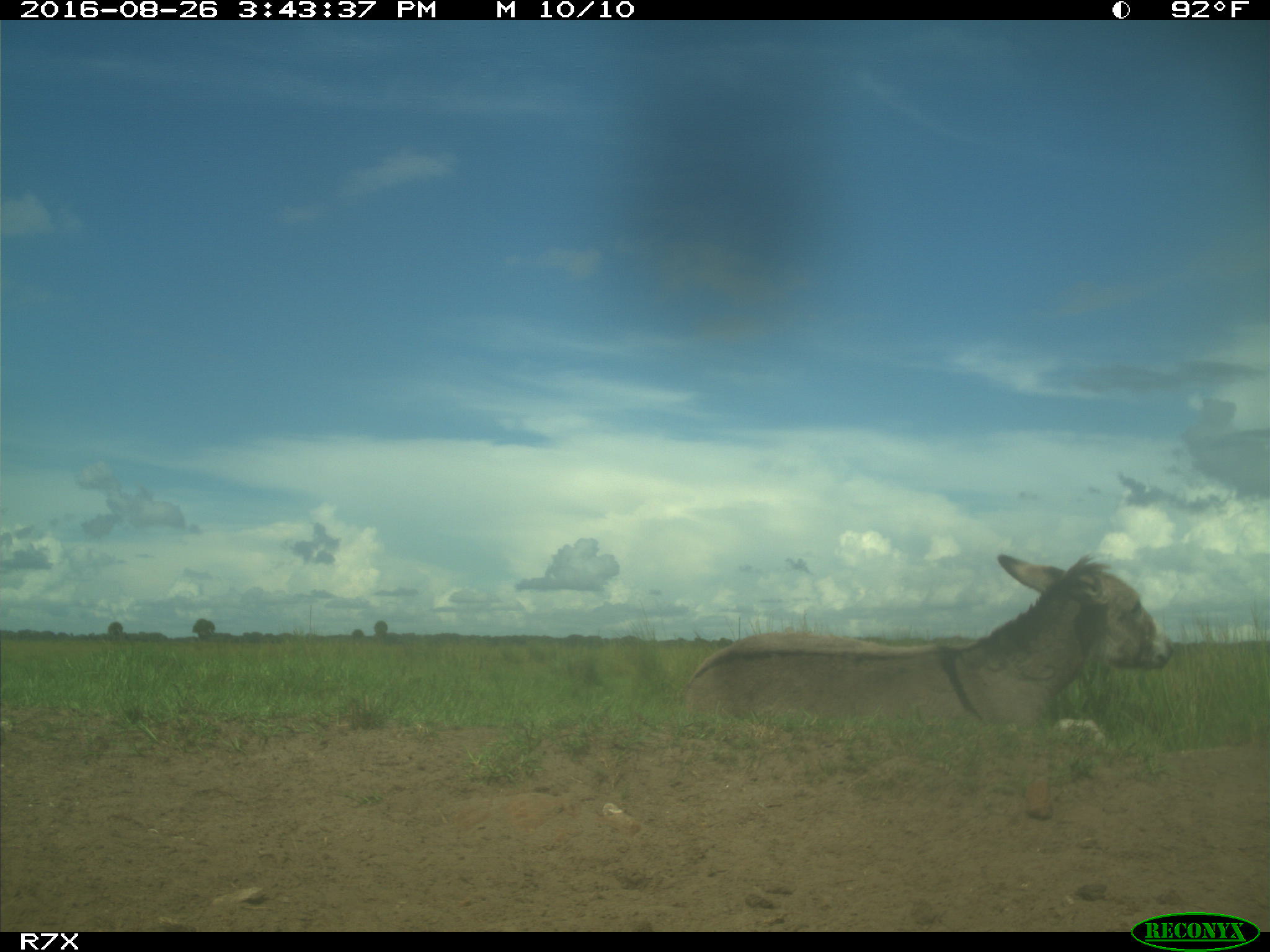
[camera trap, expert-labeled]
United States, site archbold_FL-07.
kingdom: Animalia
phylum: Chordata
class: Mammalia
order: Perissodactyla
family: Equidae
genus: Equus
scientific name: Equus africanus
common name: african wild ass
Equus africanus (african wild ass).